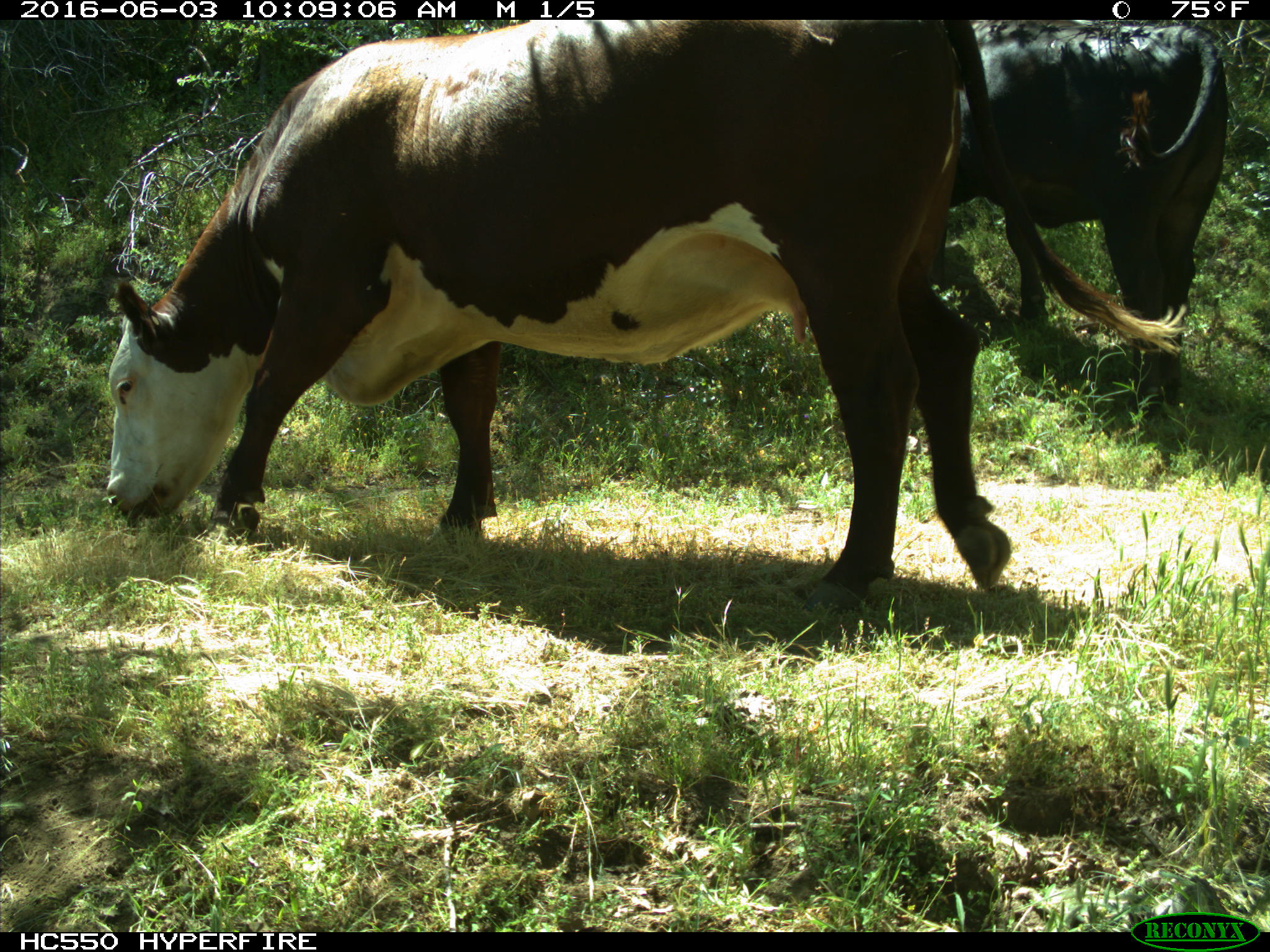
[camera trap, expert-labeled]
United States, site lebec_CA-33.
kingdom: Animalia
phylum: Chordata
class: Mammalia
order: Artiodactyla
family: Bovidae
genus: Bos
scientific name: Bos taurus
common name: domestic cow